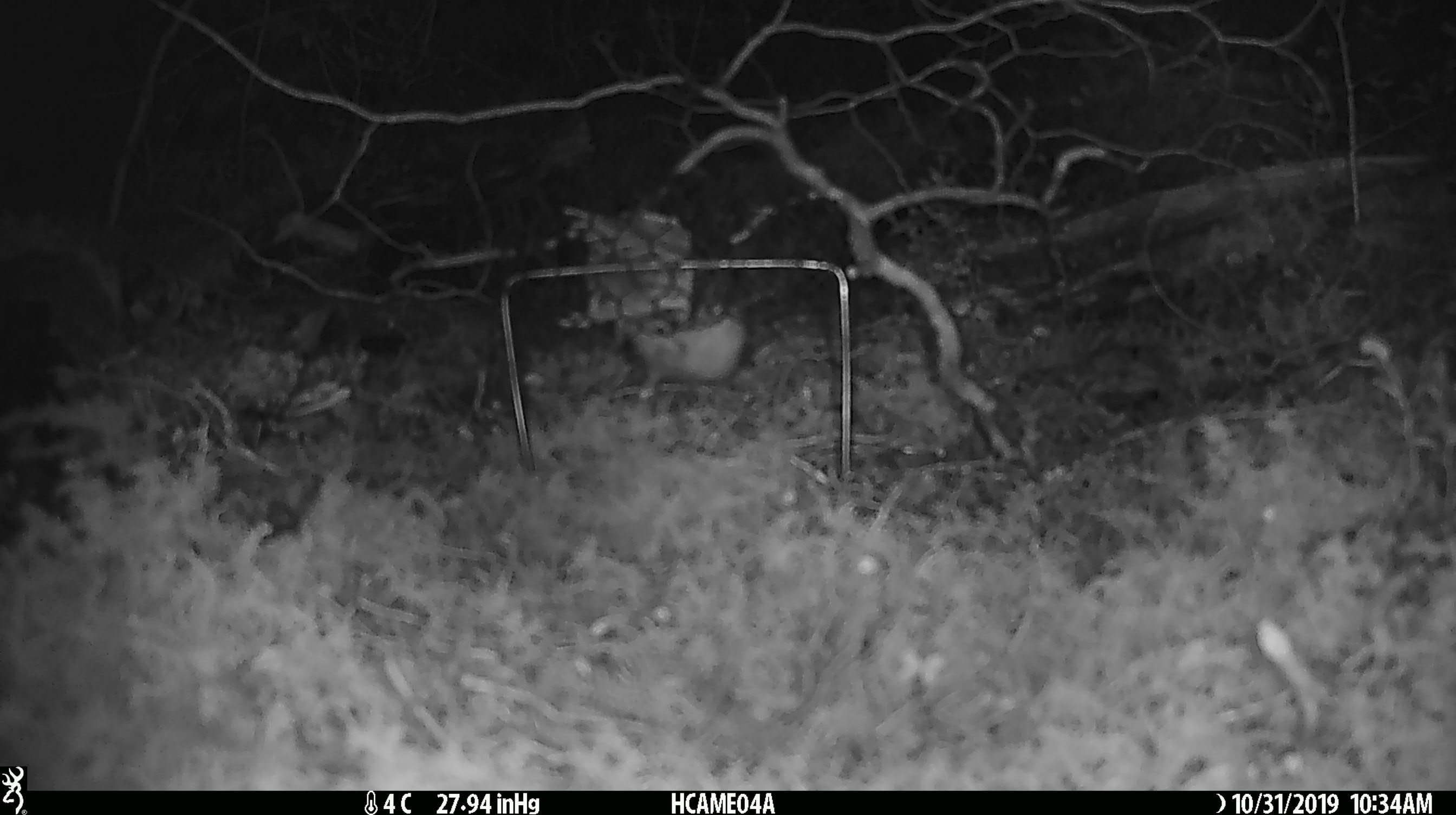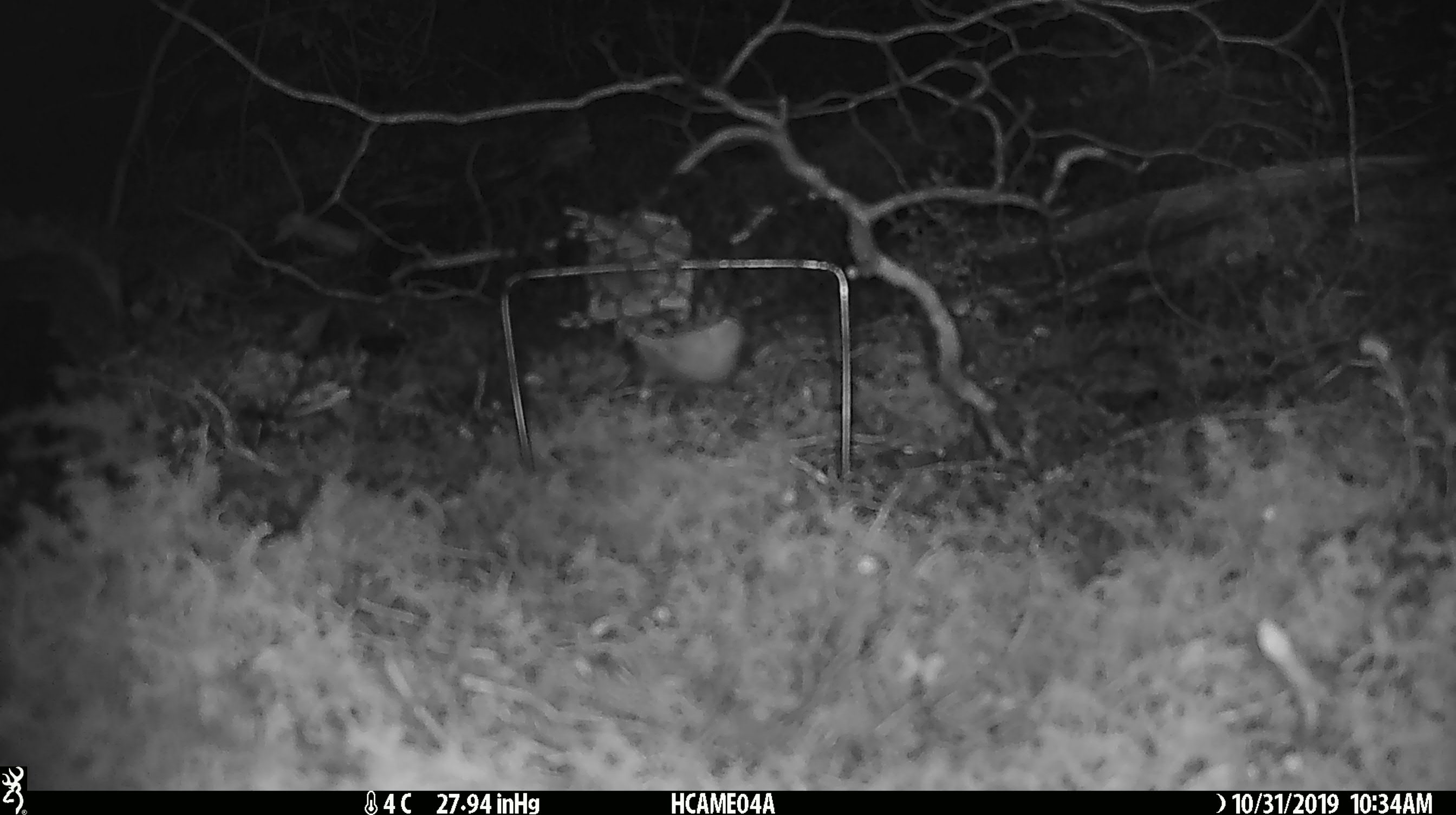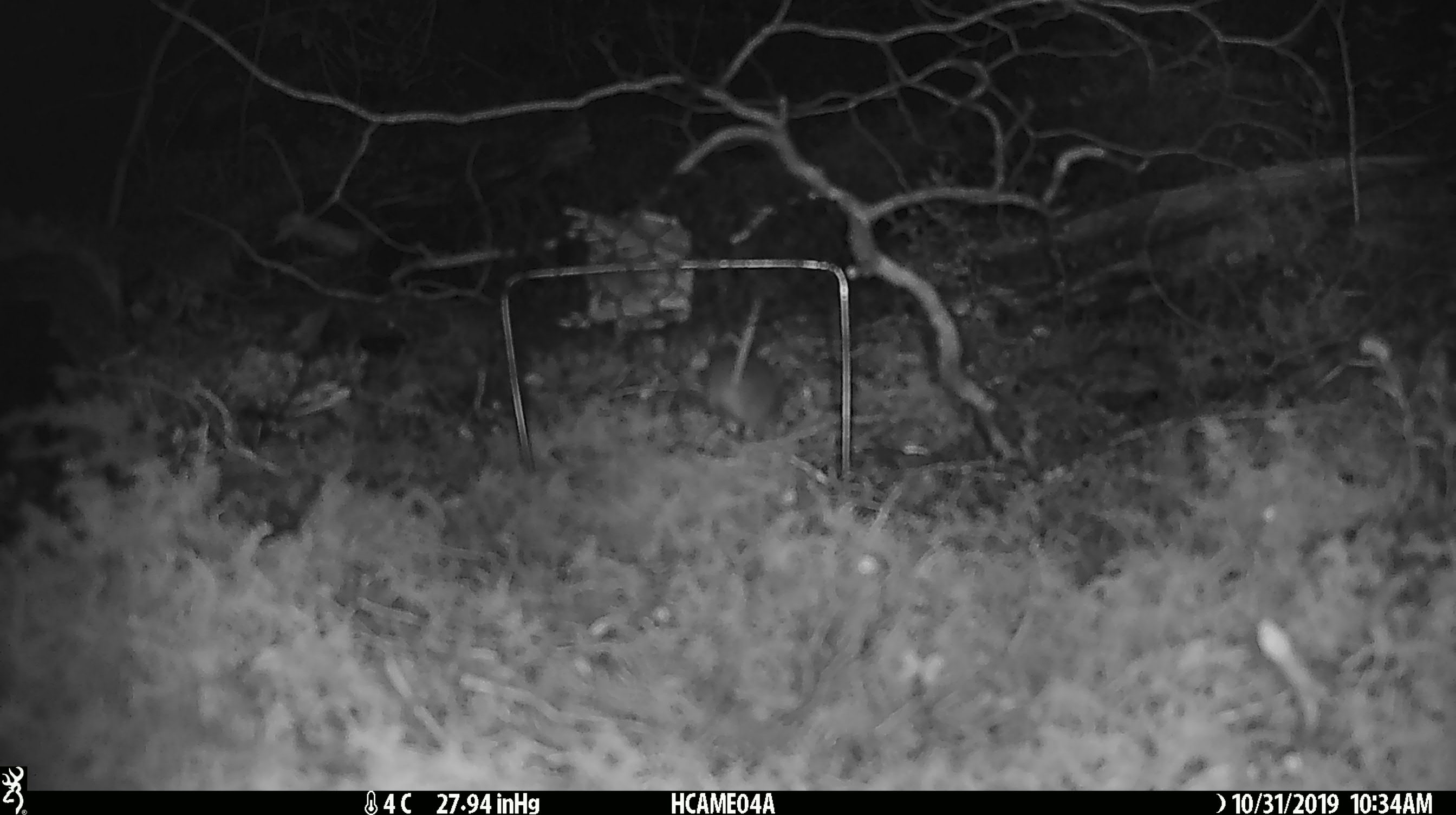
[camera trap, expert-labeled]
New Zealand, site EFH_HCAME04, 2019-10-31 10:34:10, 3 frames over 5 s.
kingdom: Animalia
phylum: Chordata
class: Mammalia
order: Rodentia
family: Muridae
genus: Mus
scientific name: Mus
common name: mouse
Mouse (Mus).